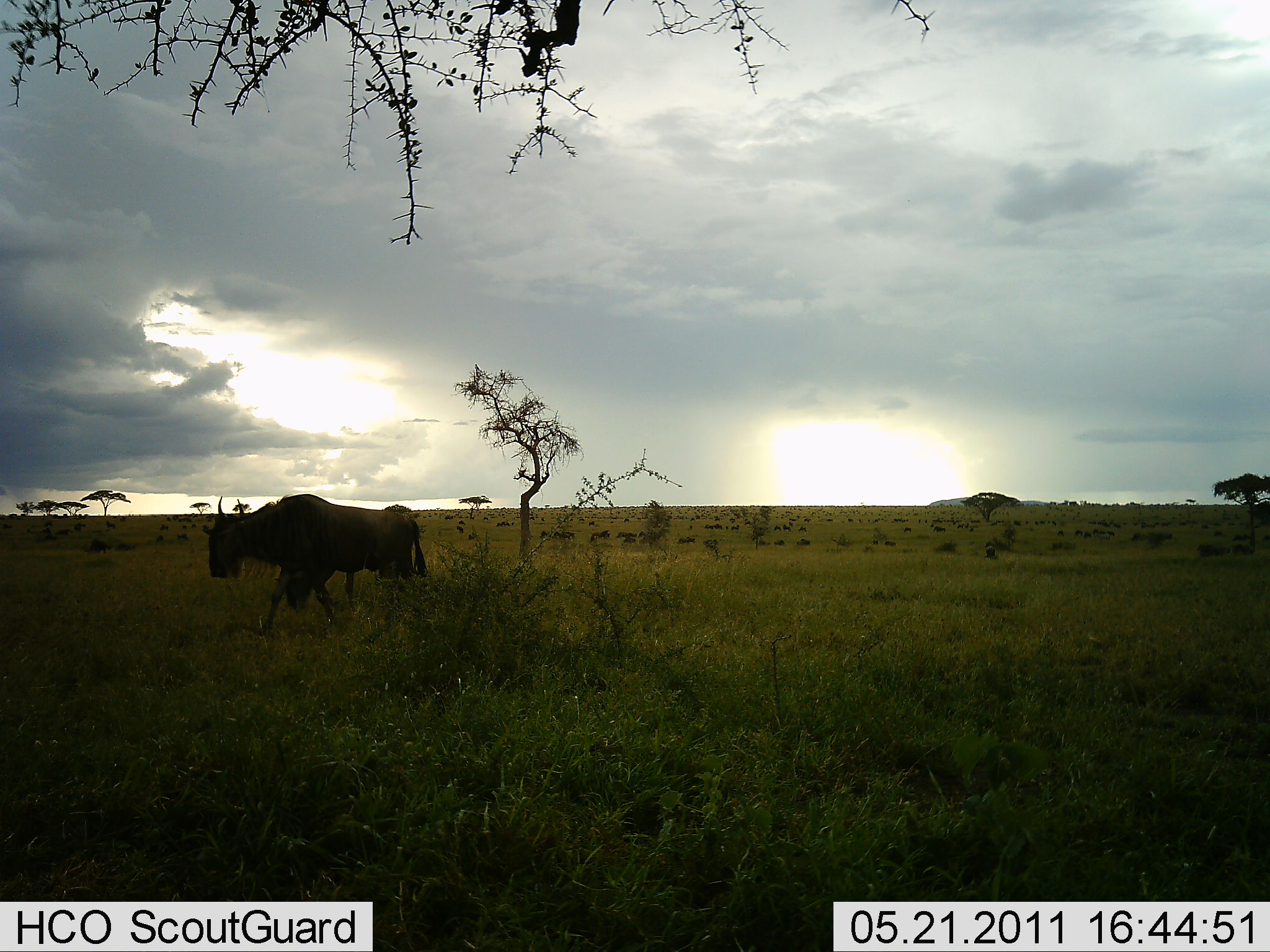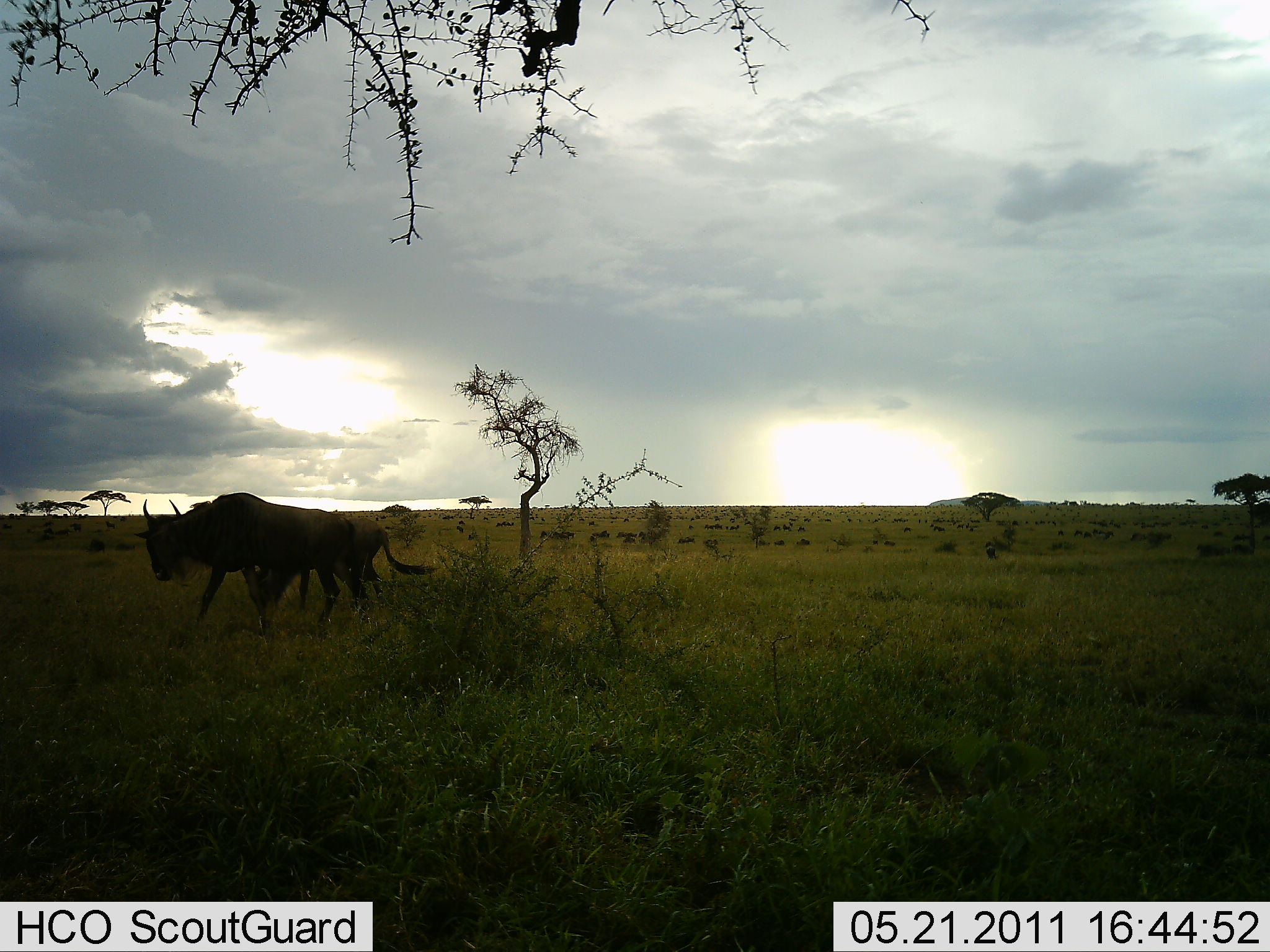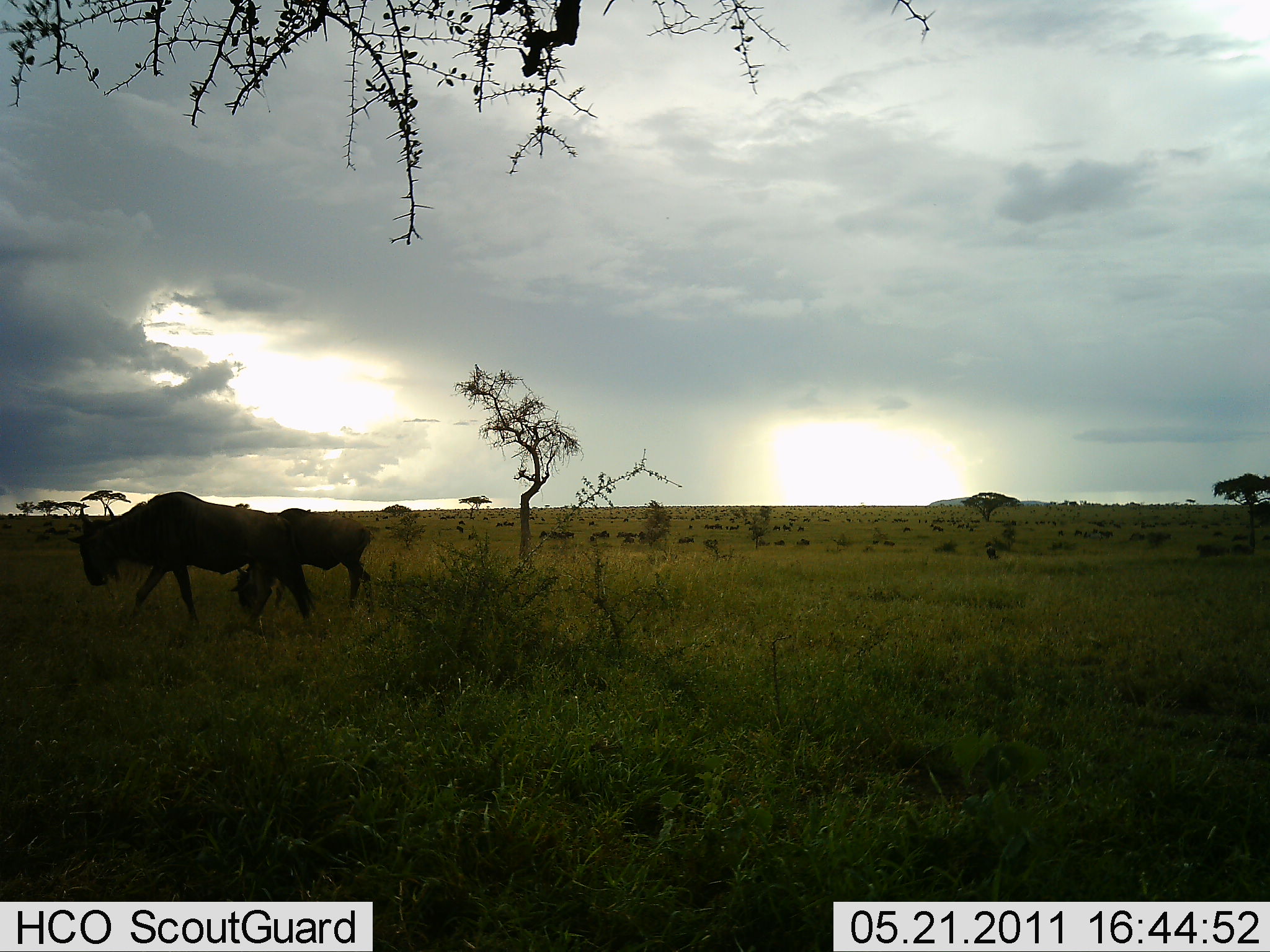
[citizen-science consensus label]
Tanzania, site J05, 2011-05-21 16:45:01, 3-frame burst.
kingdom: Animalia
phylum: Chordata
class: Mammalia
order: Artiodactyla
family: Bovidae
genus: Connochaetes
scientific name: Connochaetes taurinus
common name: blue wildebeest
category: wildebeest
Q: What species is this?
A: Wildebeest (blue wildebeest) (Connochaetes taurinus).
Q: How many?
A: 2.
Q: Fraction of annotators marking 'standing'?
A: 9%.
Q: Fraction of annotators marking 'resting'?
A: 0%.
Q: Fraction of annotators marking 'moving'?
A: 91%.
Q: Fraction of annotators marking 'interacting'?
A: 0%.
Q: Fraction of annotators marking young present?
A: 0%.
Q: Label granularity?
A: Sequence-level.